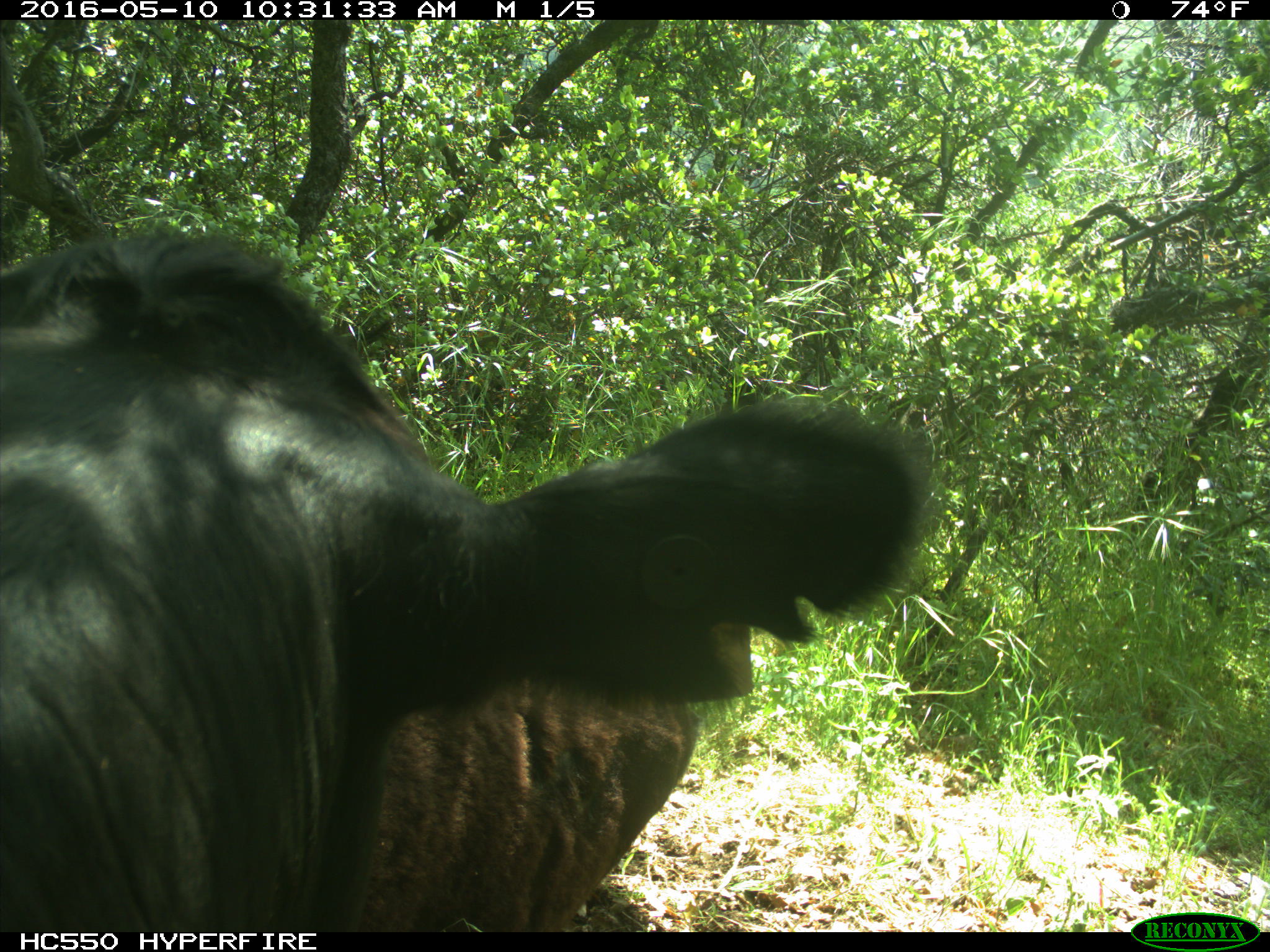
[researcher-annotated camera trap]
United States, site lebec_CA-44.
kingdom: Animalia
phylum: Chordata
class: Mammalia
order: Artiodactyla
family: Bovidae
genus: Bos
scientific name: Bos taurus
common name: domestic cow